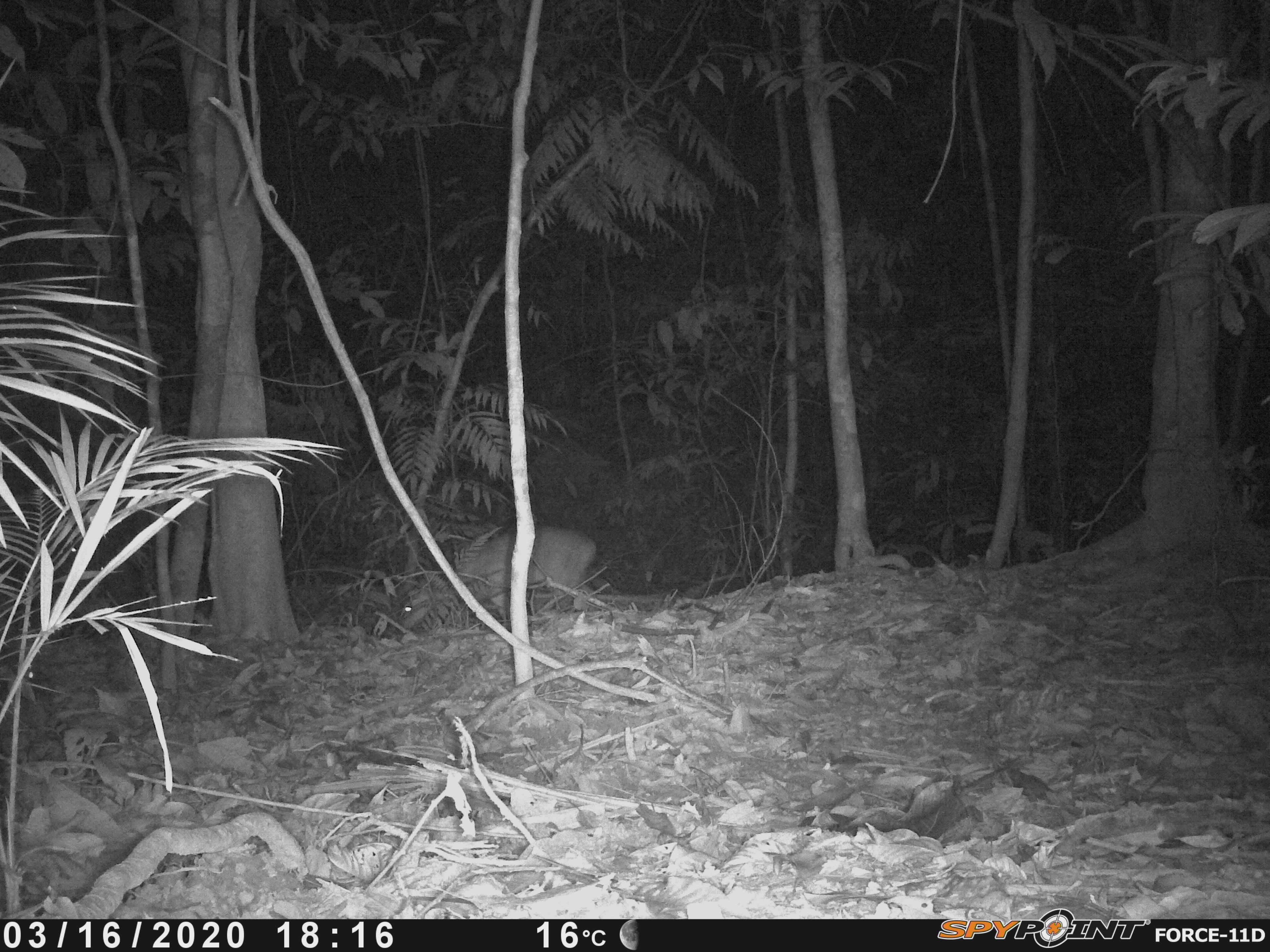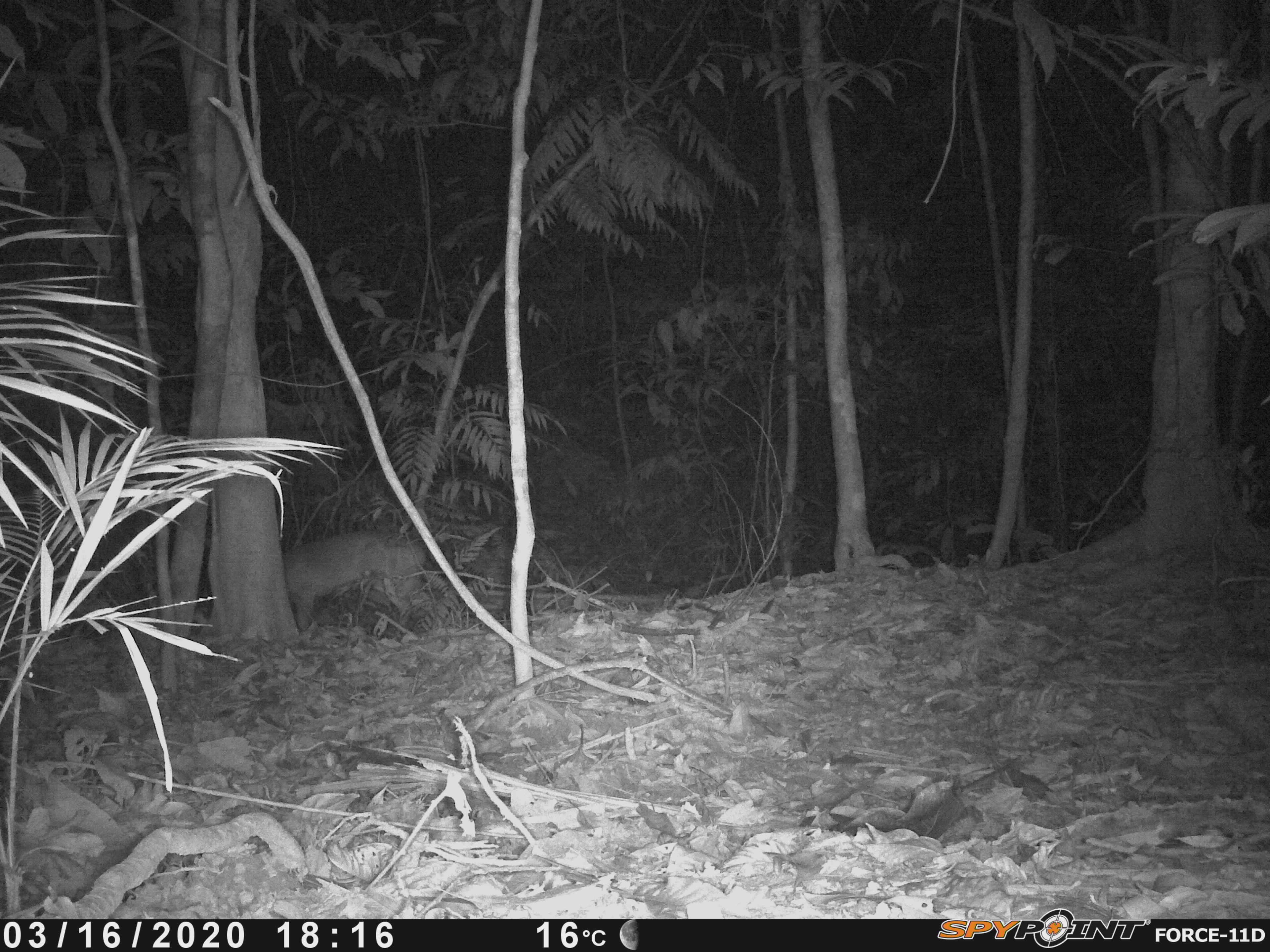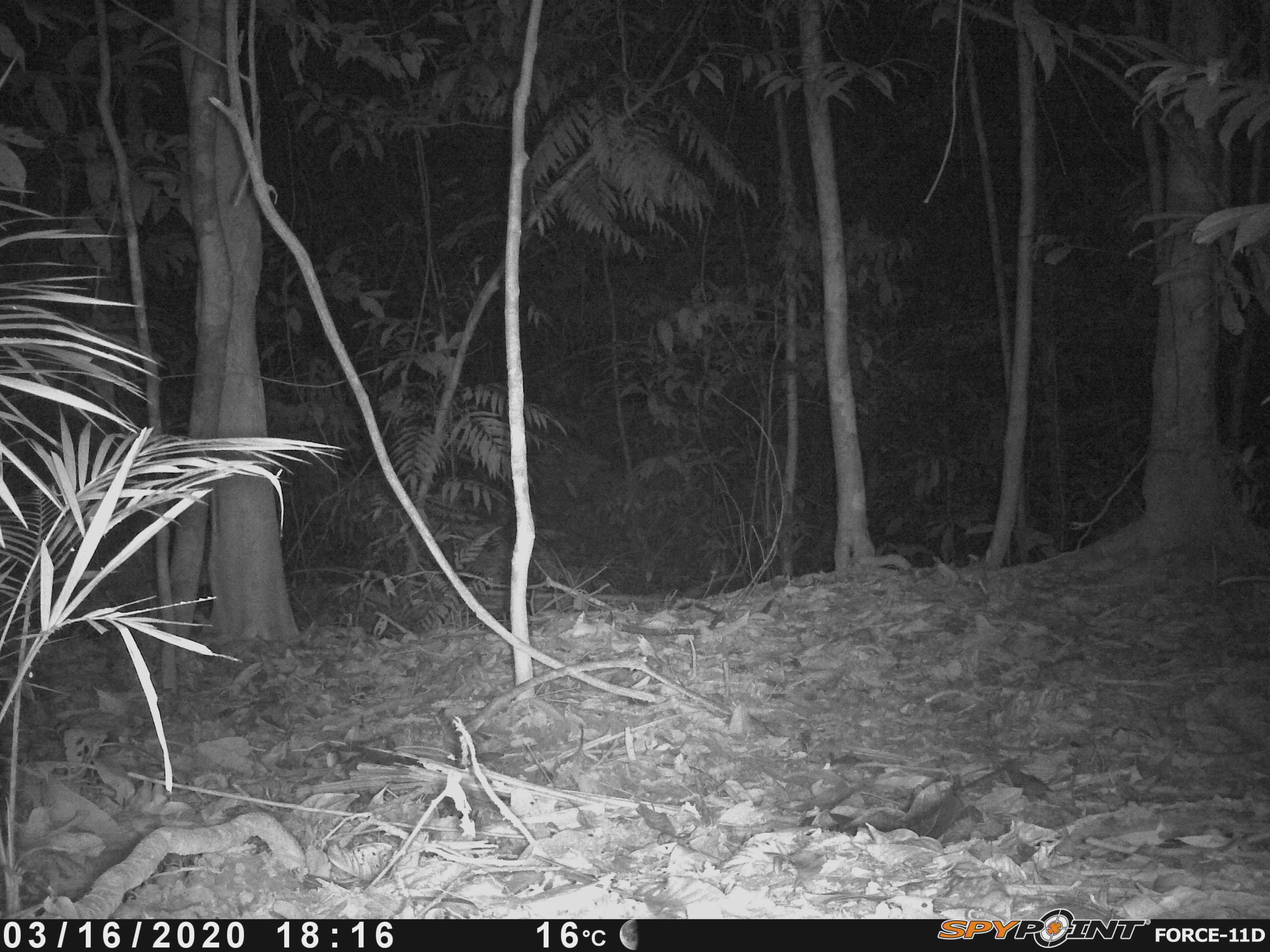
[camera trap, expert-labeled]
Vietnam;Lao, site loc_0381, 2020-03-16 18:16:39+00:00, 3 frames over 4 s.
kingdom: Animalia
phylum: Chordata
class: Mammalia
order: Artiodactyla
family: Cervidae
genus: Muntiacus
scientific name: Muntiacus vuquangensis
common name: large-antlered muntjac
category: large antlered muntjac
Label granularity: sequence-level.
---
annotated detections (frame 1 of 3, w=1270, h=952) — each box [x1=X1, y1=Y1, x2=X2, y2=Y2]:
large antlered muntjac: [x1=403, y1=525, x2=596, y2=630]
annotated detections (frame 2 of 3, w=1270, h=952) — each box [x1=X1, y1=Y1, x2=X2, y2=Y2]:
large antlered muntjac: [x1=282, y1=530, x2=441, y2=631]